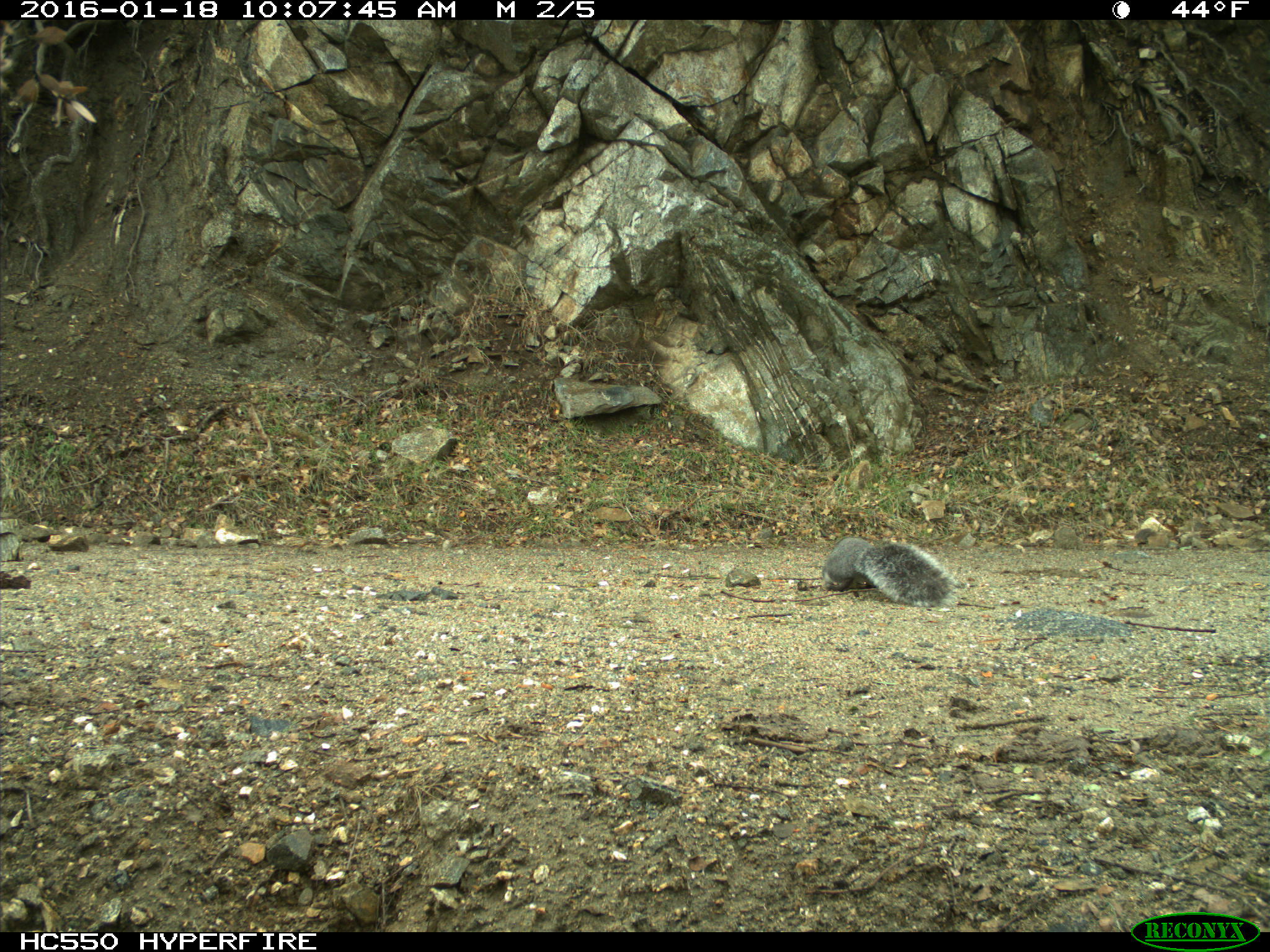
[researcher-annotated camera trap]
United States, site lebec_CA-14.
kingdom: Animalia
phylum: Chordata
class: Mammalia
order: Rodentia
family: Sciuridae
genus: Sciurus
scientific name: Sciurus carolinensis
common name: eastern gray squirrel